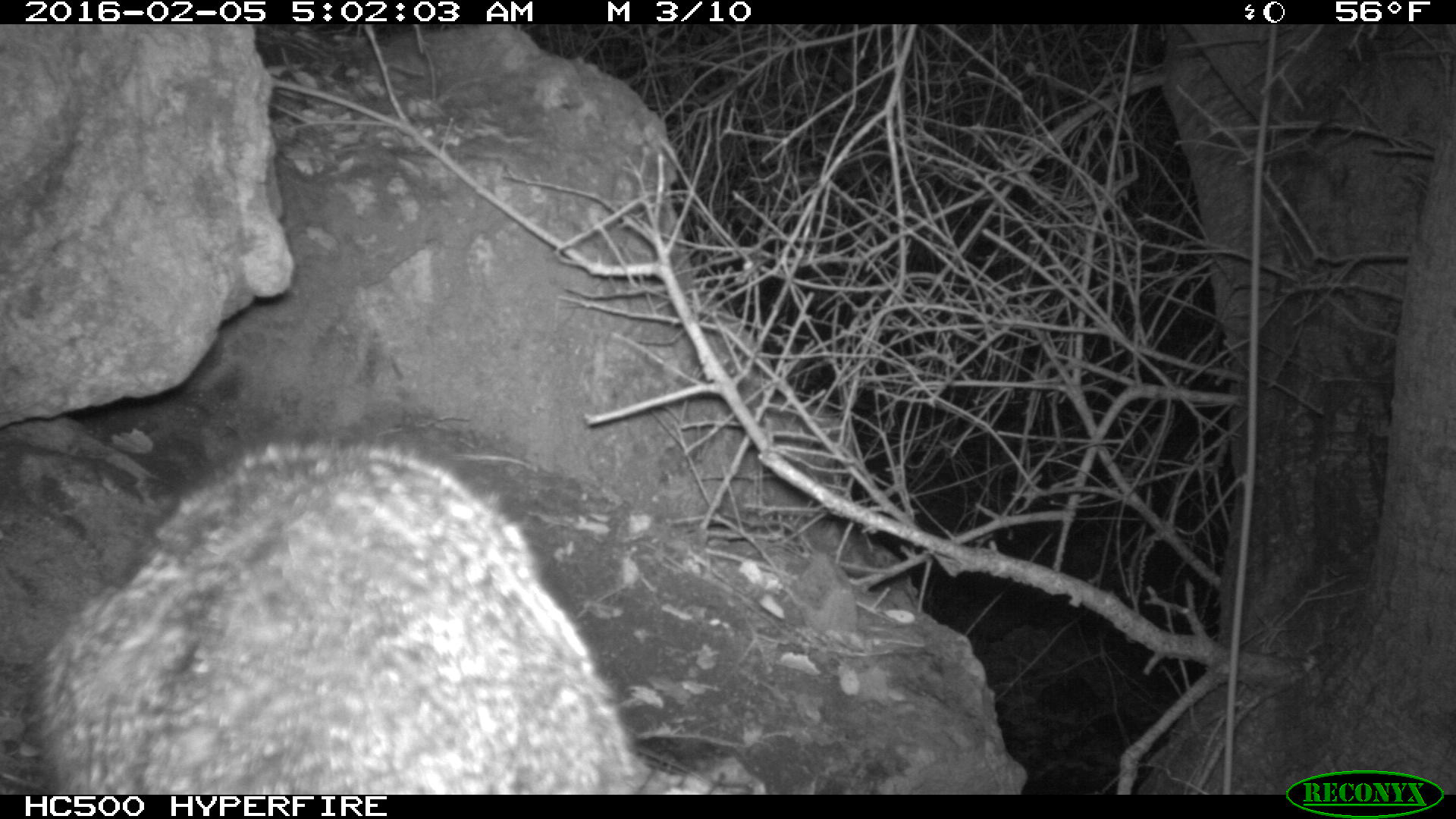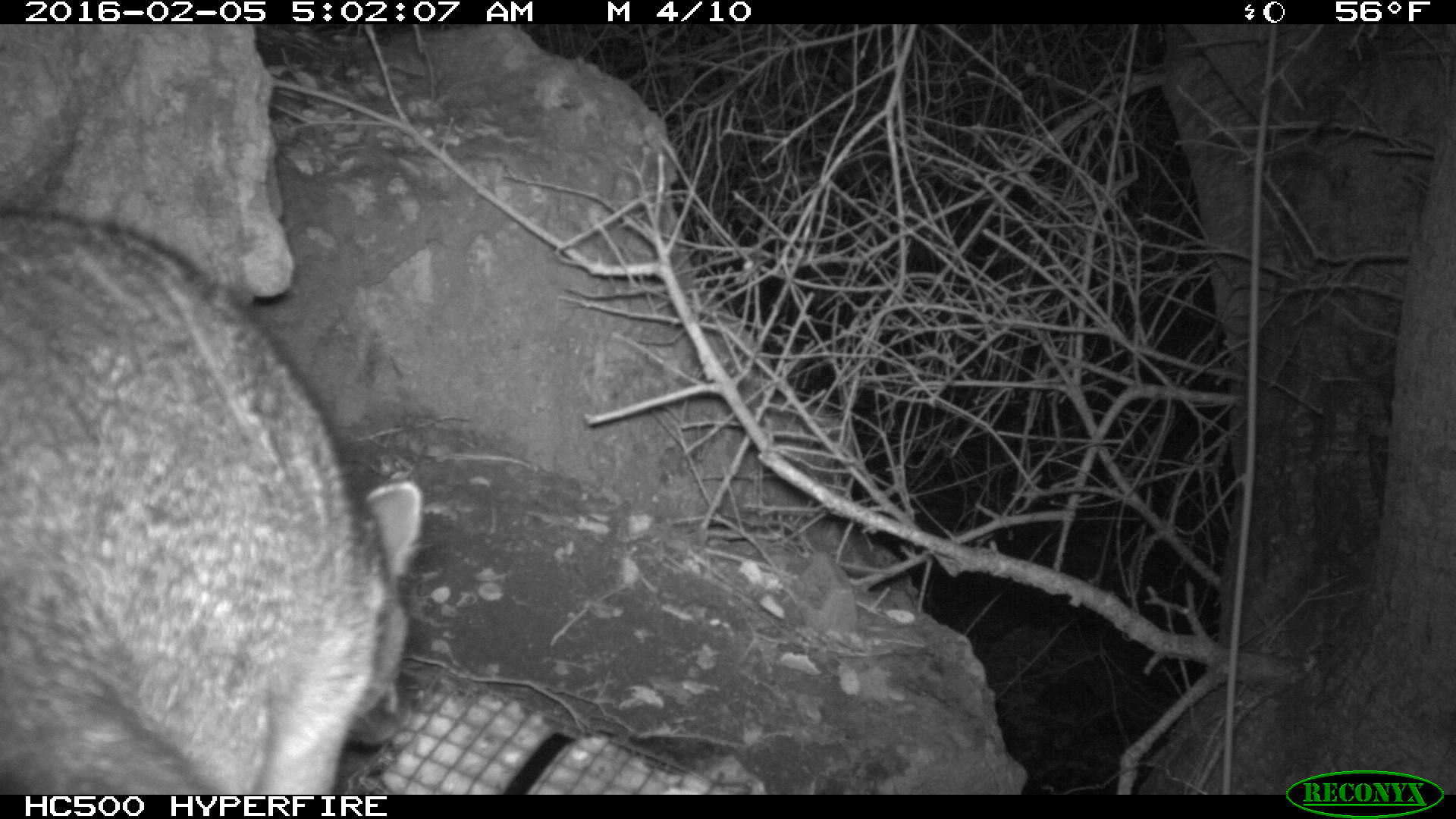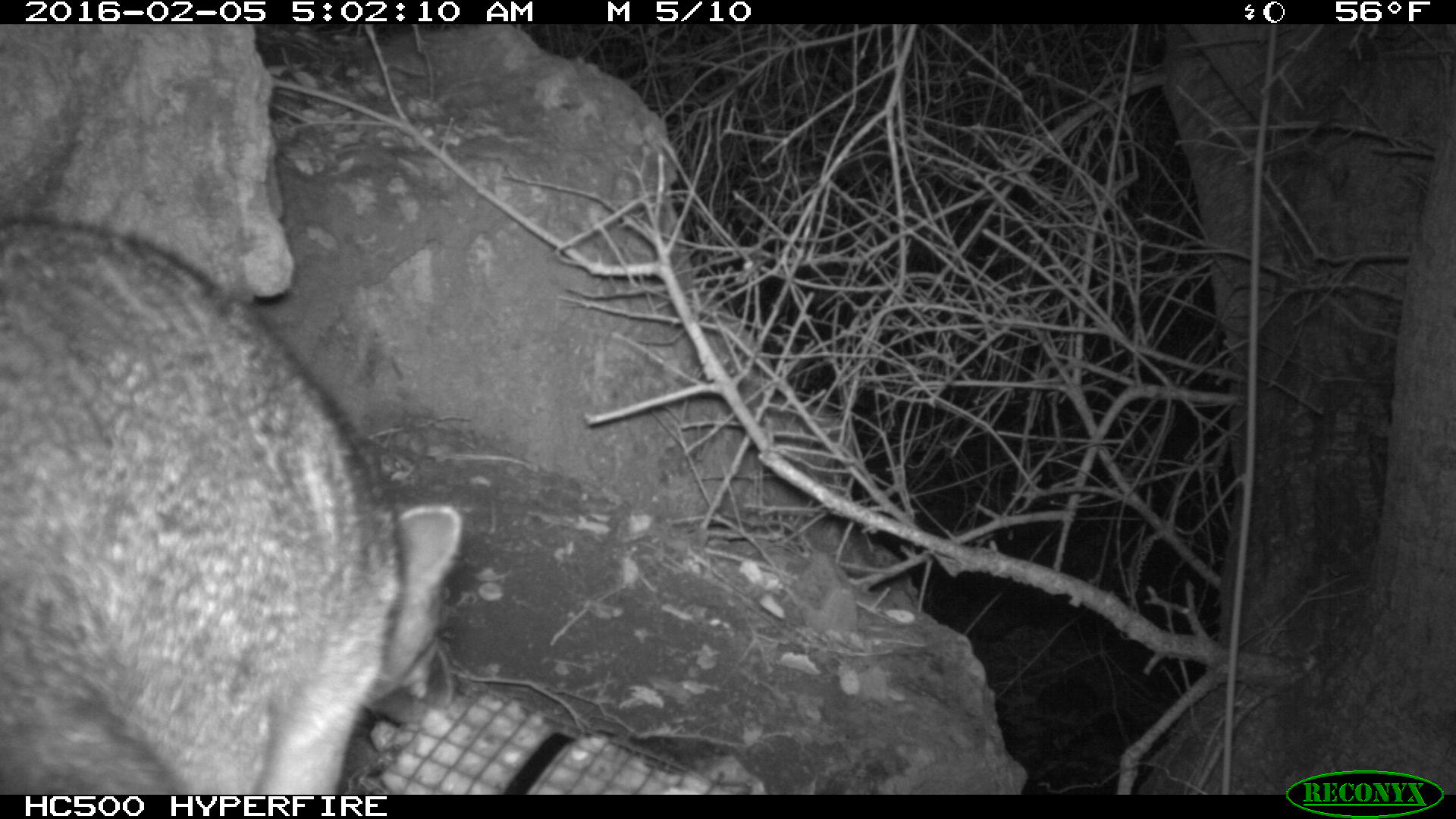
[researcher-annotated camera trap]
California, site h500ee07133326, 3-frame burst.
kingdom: Animalia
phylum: Chordata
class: Mammalia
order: Carnivora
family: Canidae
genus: Urocyon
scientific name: Urocyon littoralis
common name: island fox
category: fox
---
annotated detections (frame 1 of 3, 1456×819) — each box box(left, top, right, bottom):
fox: box(21, 438, 645, 794)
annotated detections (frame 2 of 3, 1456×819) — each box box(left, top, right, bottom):
fox: box(0, 206, 423, 792)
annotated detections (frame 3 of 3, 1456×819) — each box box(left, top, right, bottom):
fox: box(0, 216, 462, 794)